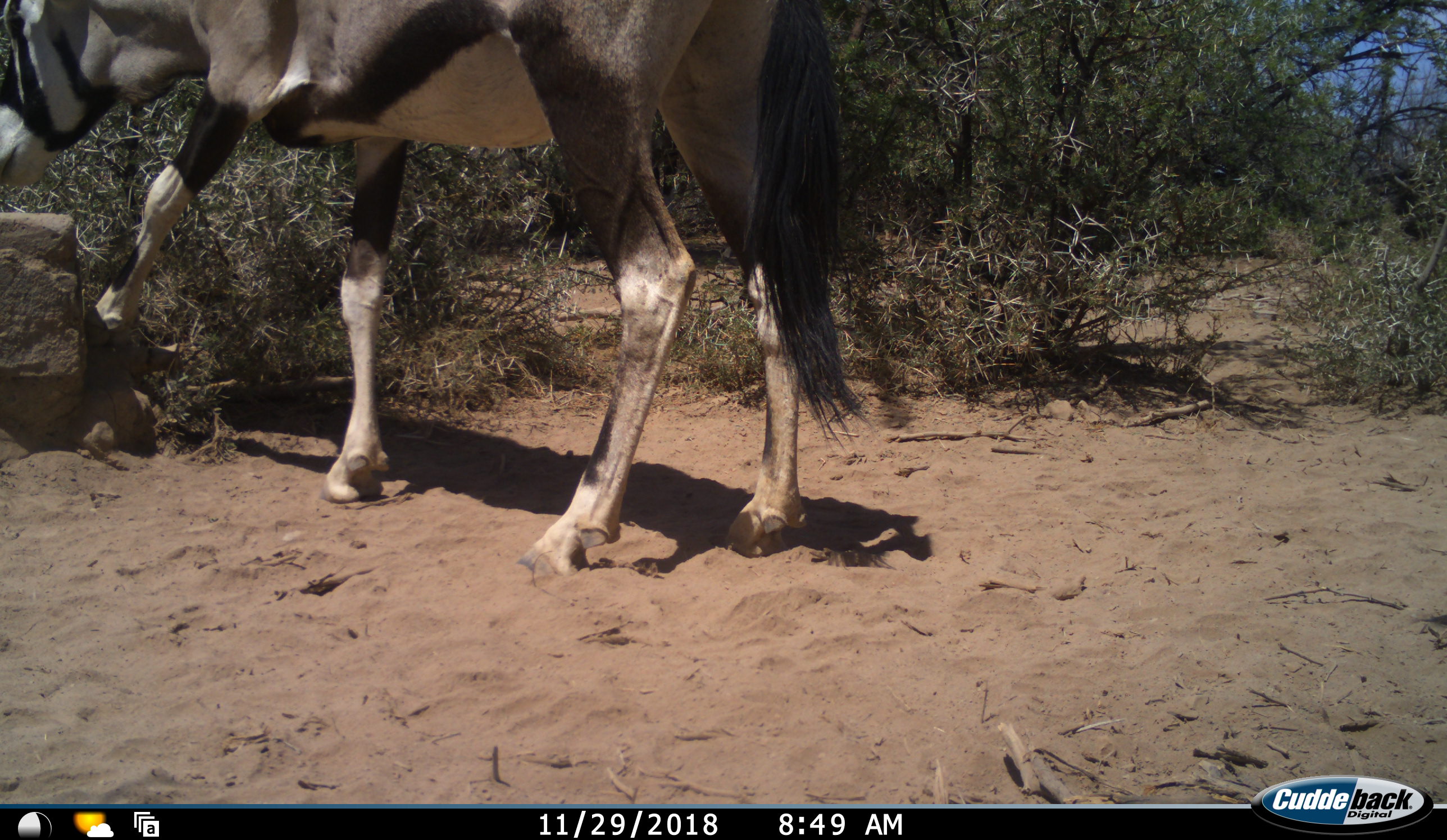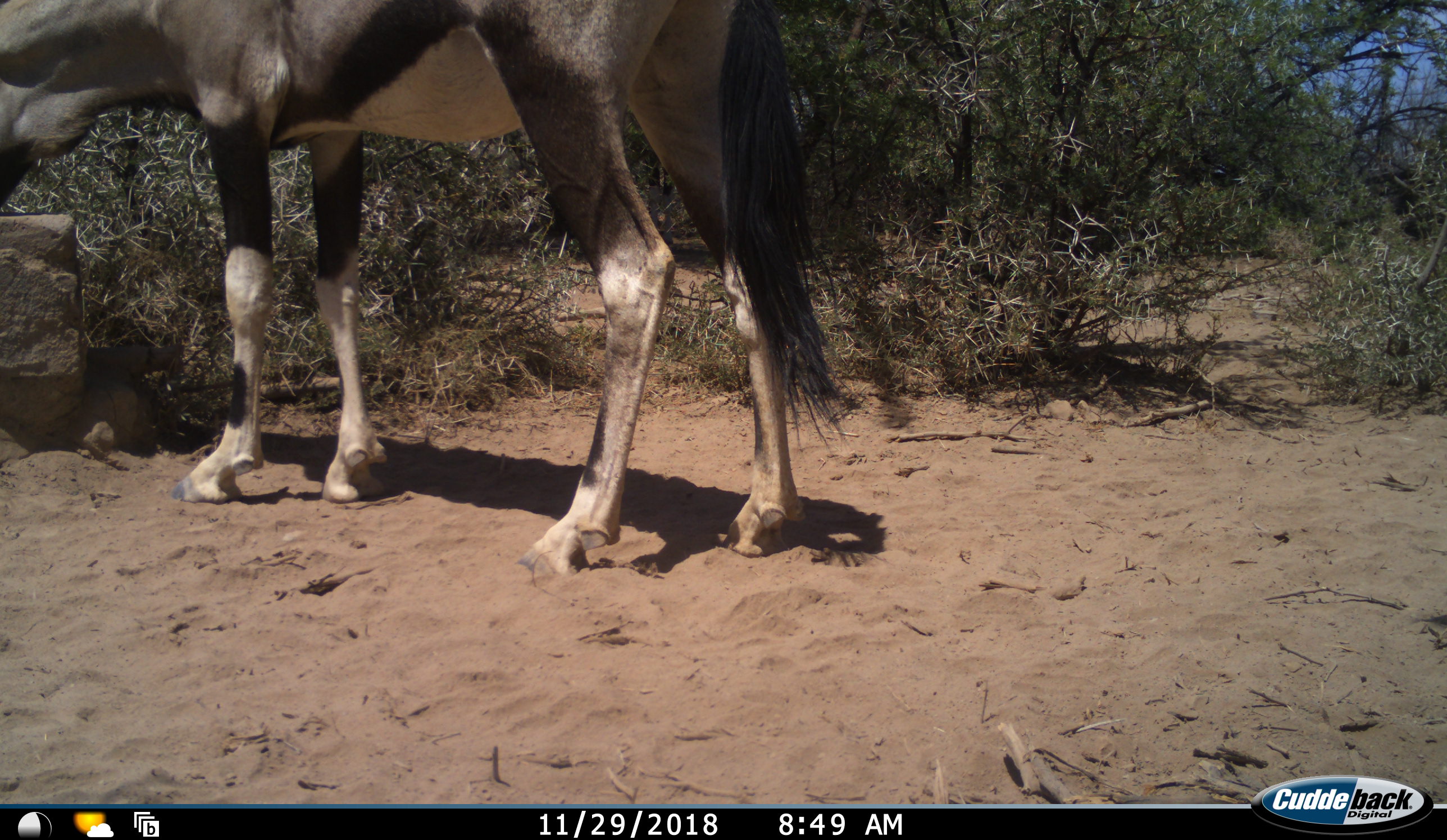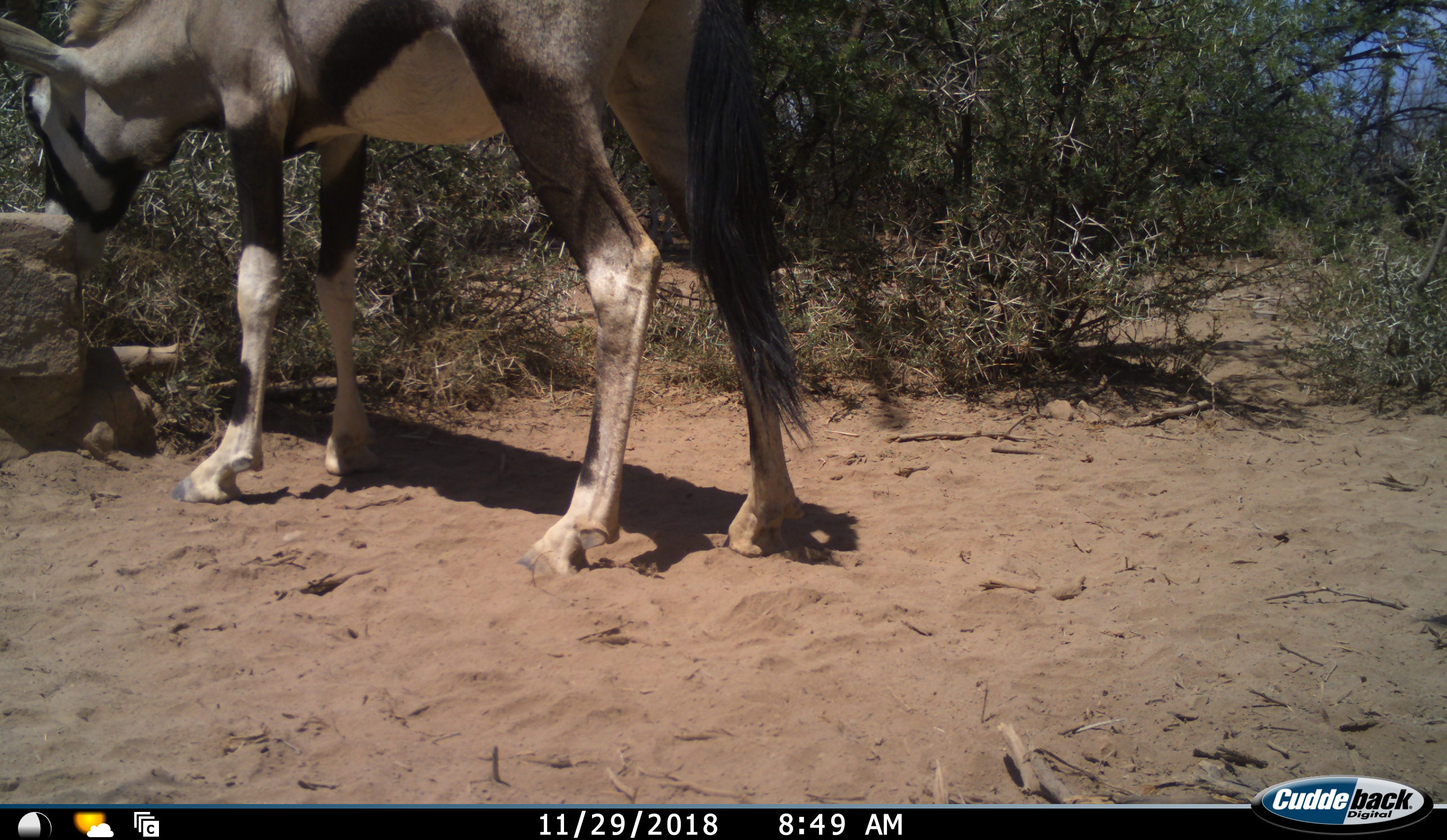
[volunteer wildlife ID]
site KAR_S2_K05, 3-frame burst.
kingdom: Animalia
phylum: Chordata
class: Mammalia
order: Artiodactyla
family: Bovidae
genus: Oryx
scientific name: Oryx gazella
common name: gemsbok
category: oryx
Oryx (gemsbok) (Oryx gazella), count 1. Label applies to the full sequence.